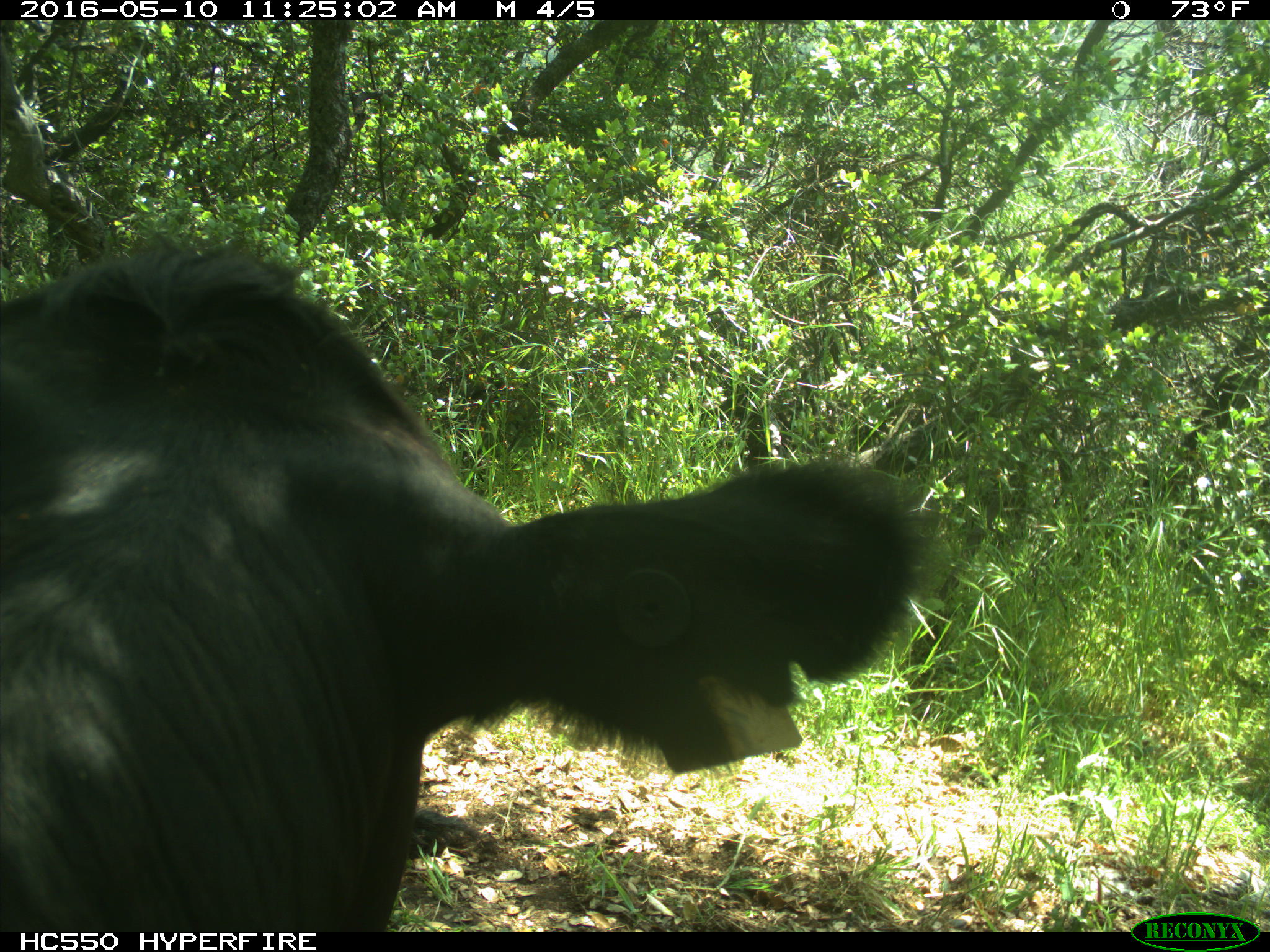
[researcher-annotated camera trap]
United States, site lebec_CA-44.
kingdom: Animalia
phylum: Chordata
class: Mammalia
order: Artiodactyla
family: Bovidae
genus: Bos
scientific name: Bos taurus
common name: domestic cow